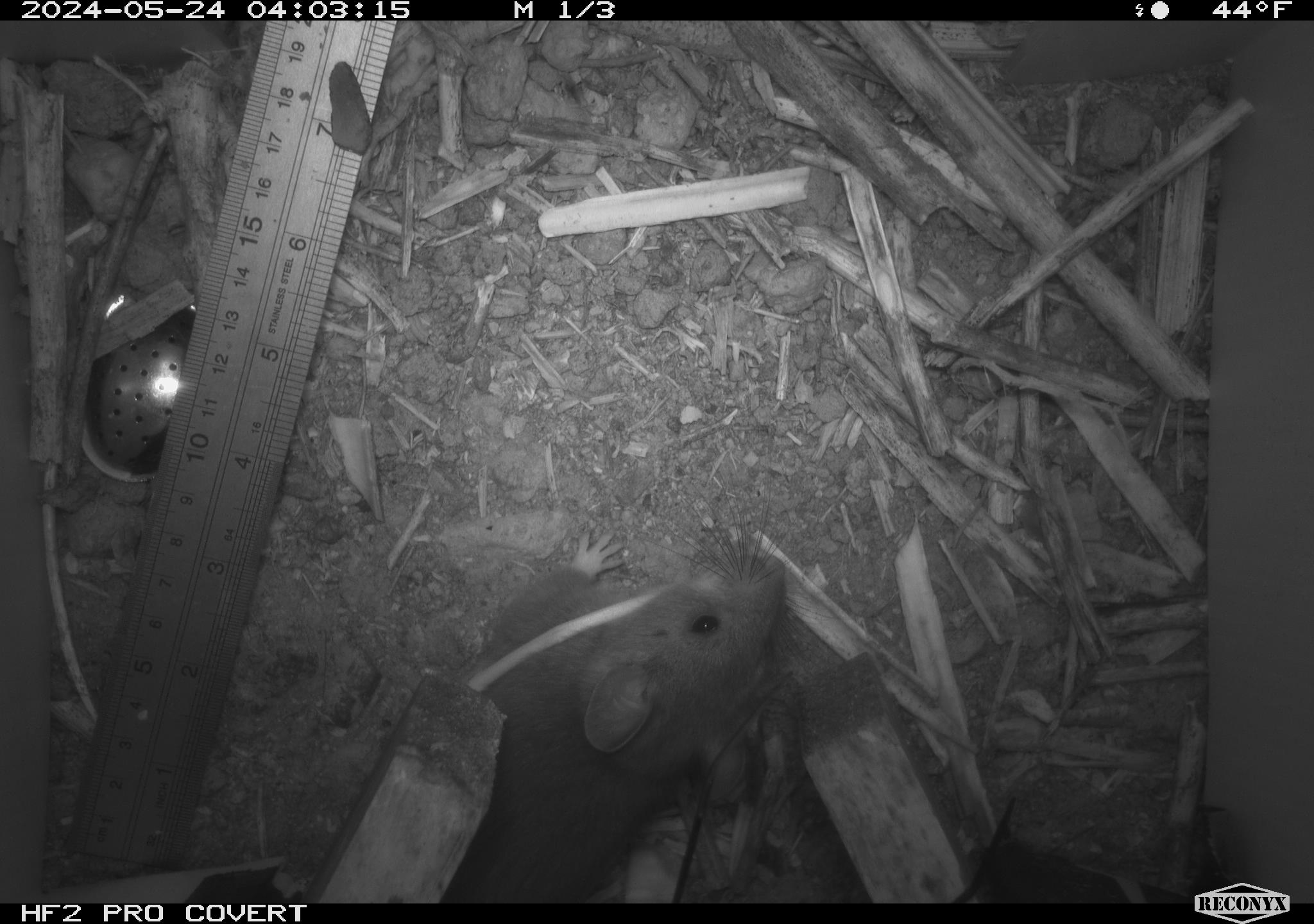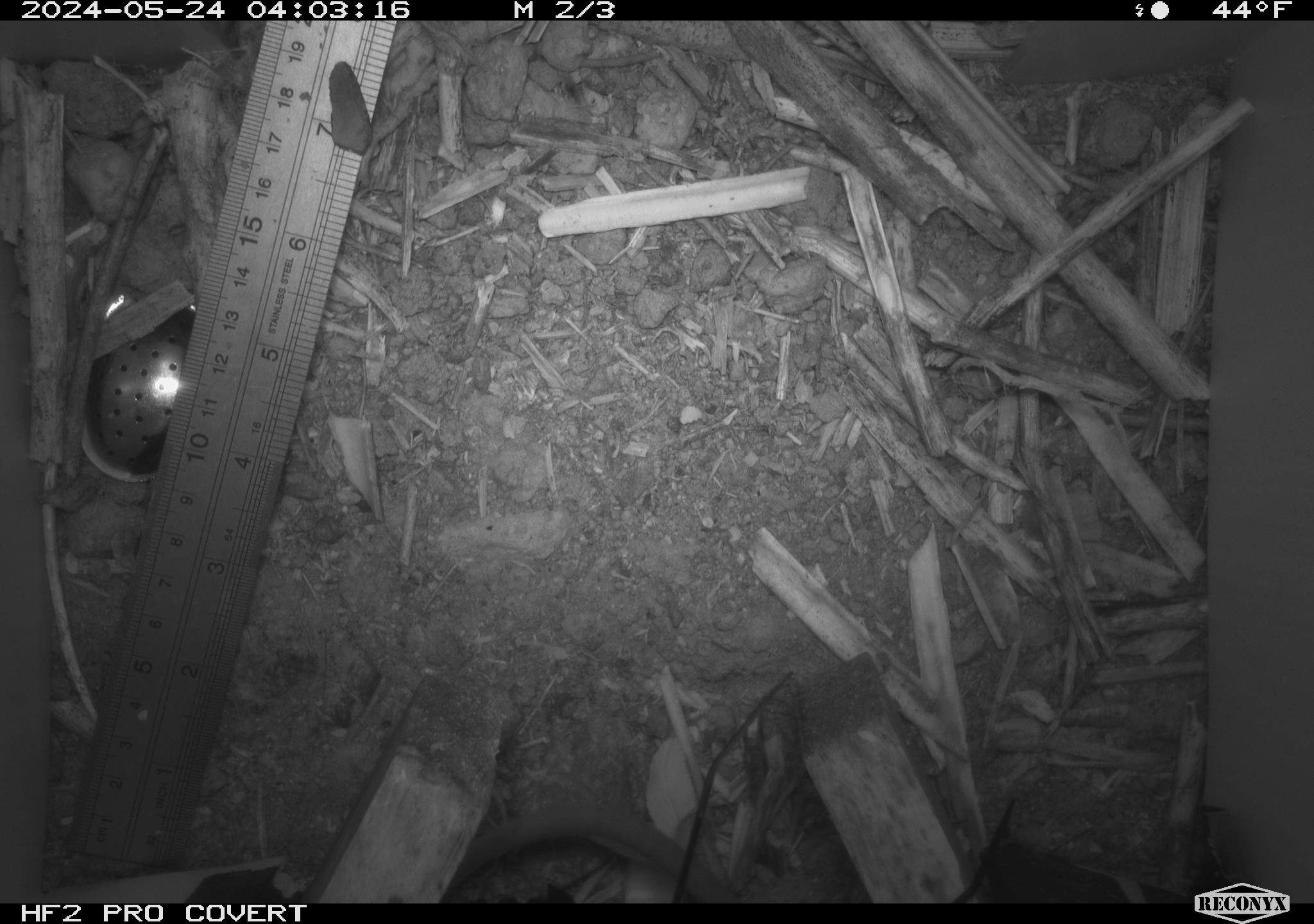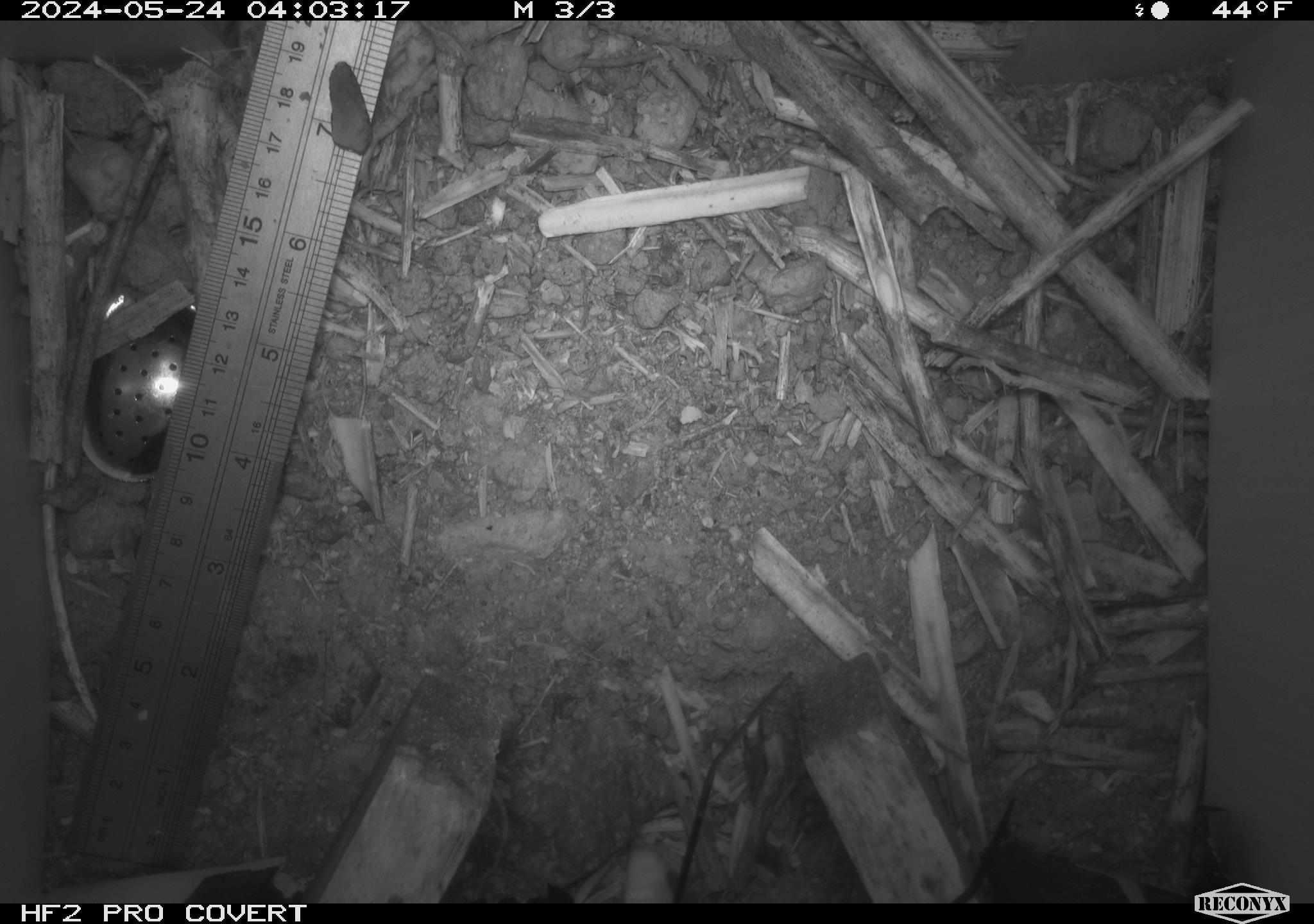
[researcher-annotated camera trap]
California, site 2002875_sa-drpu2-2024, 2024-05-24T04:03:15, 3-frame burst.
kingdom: Animalia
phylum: Chordata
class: Mammalia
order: Rodentia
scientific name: Rodentia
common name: rodent